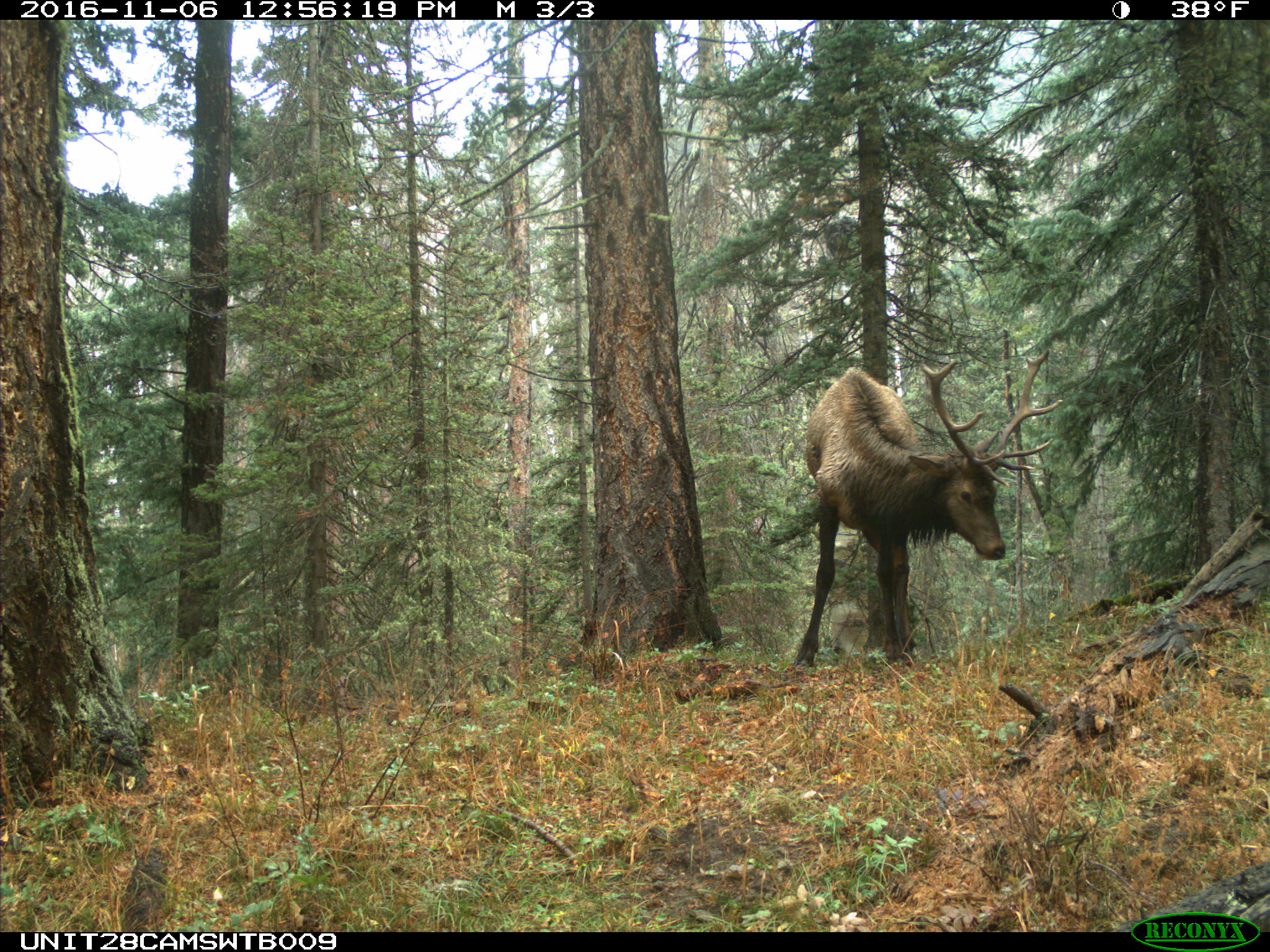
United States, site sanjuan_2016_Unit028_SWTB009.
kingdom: Animalia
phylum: Chordata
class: Mammalia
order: Artiodactyla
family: Cervidae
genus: Cervus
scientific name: Cervus elaphus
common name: red deer